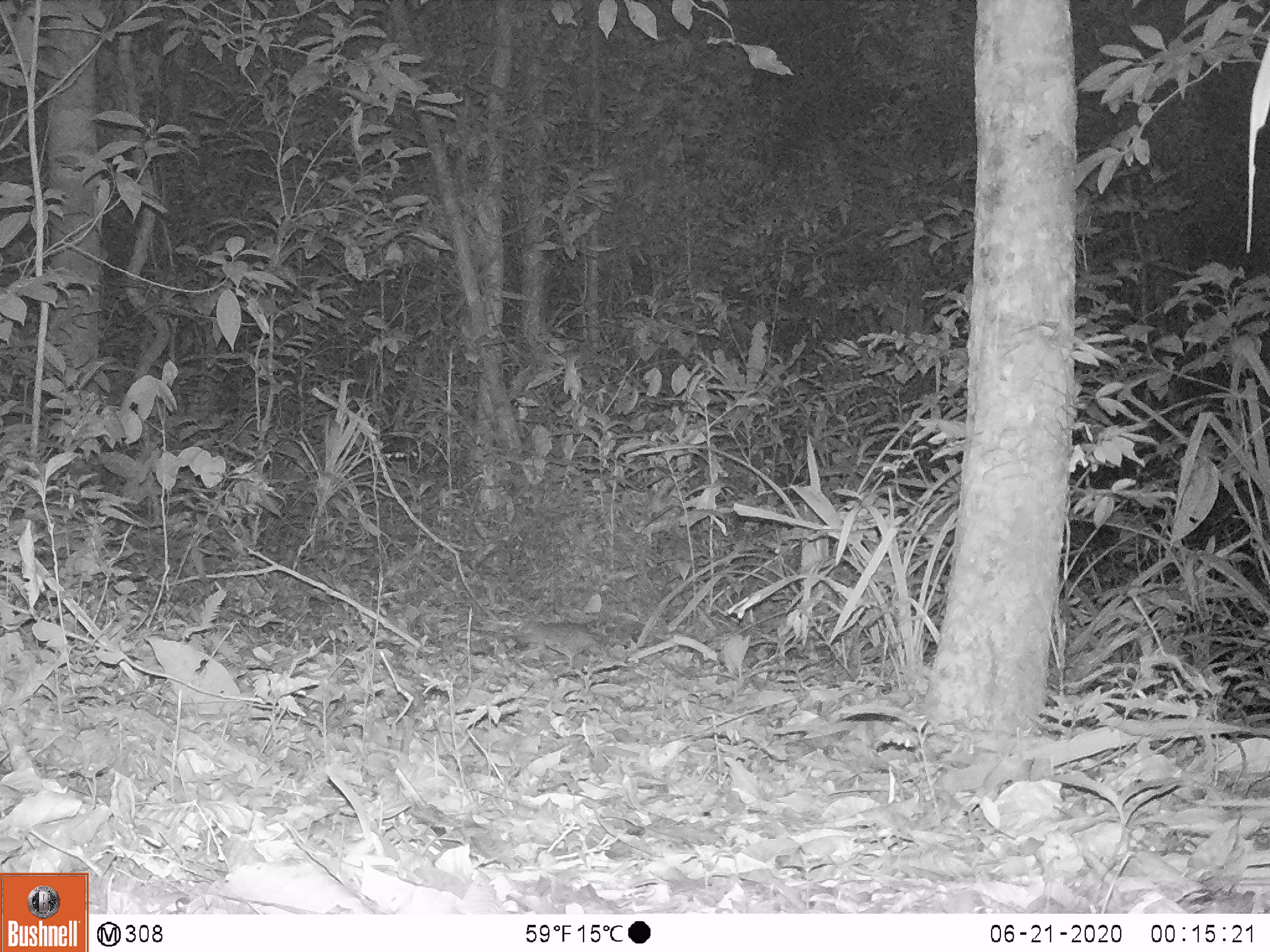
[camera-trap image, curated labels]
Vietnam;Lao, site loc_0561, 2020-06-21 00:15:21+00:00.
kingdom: Animalia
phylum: Chordata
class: Mammalia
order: Rodentia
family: Muridae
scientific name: Muridae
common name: old-world mice and rats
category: unidentified murid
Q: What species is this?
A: Unidentified murid (old-world mice and rats) (Muridae).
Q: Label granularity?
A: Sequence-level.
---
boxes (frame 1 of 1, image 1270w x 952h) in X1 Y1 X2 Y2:
unidentified murid: 497 614 602 669